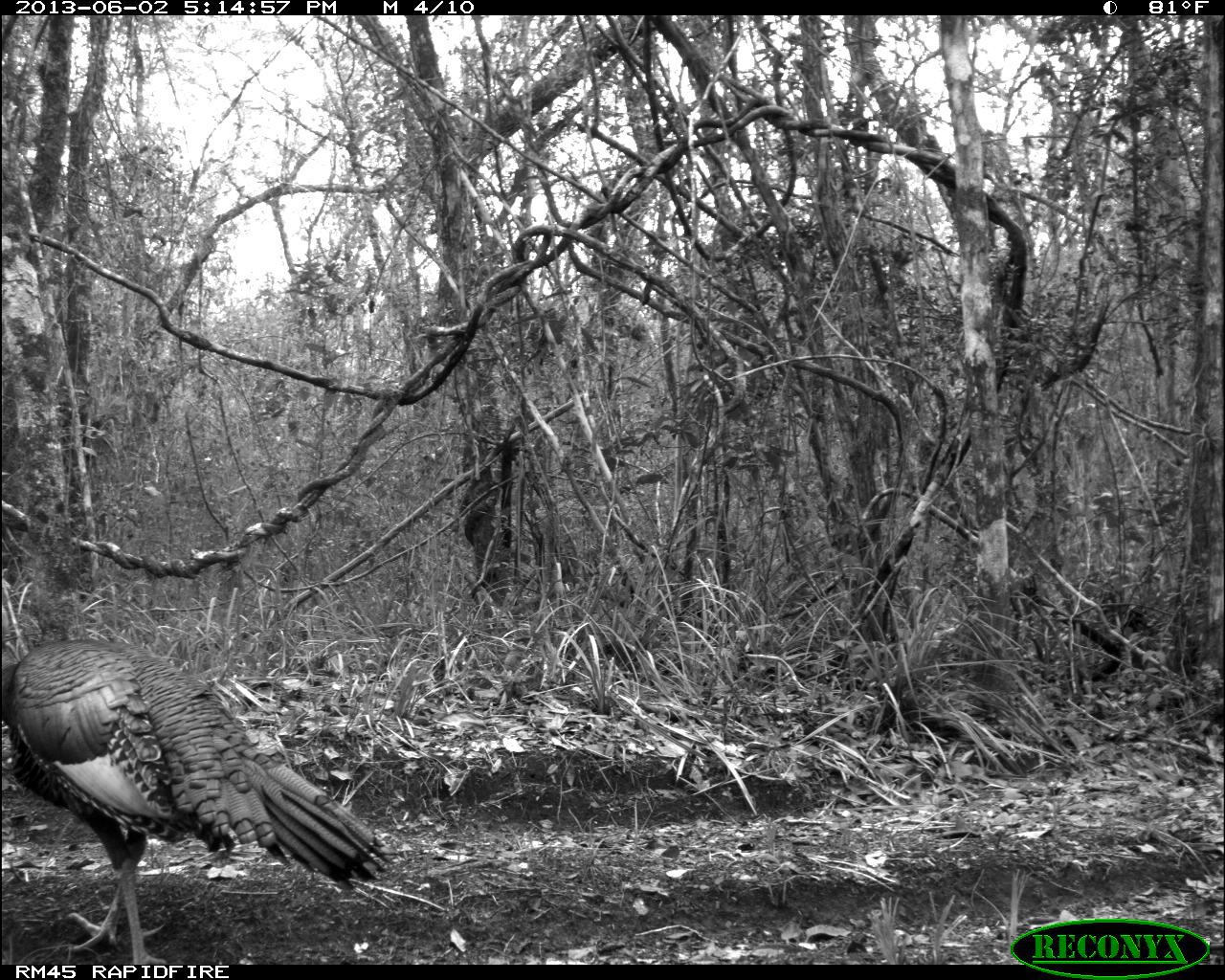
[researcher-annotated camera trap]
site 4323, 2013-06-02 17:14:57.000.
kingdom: Animalia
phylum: Chordata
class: Aves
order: Galliformes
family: Phasianidae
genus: Meleagris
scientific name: Meleagris ocellata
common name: ocellated turkey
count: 1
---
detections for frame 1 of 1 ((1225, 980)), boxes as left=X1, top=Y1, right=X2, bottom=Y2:
meleagris ocellata: left=0, top=618, right=395, bottom=964